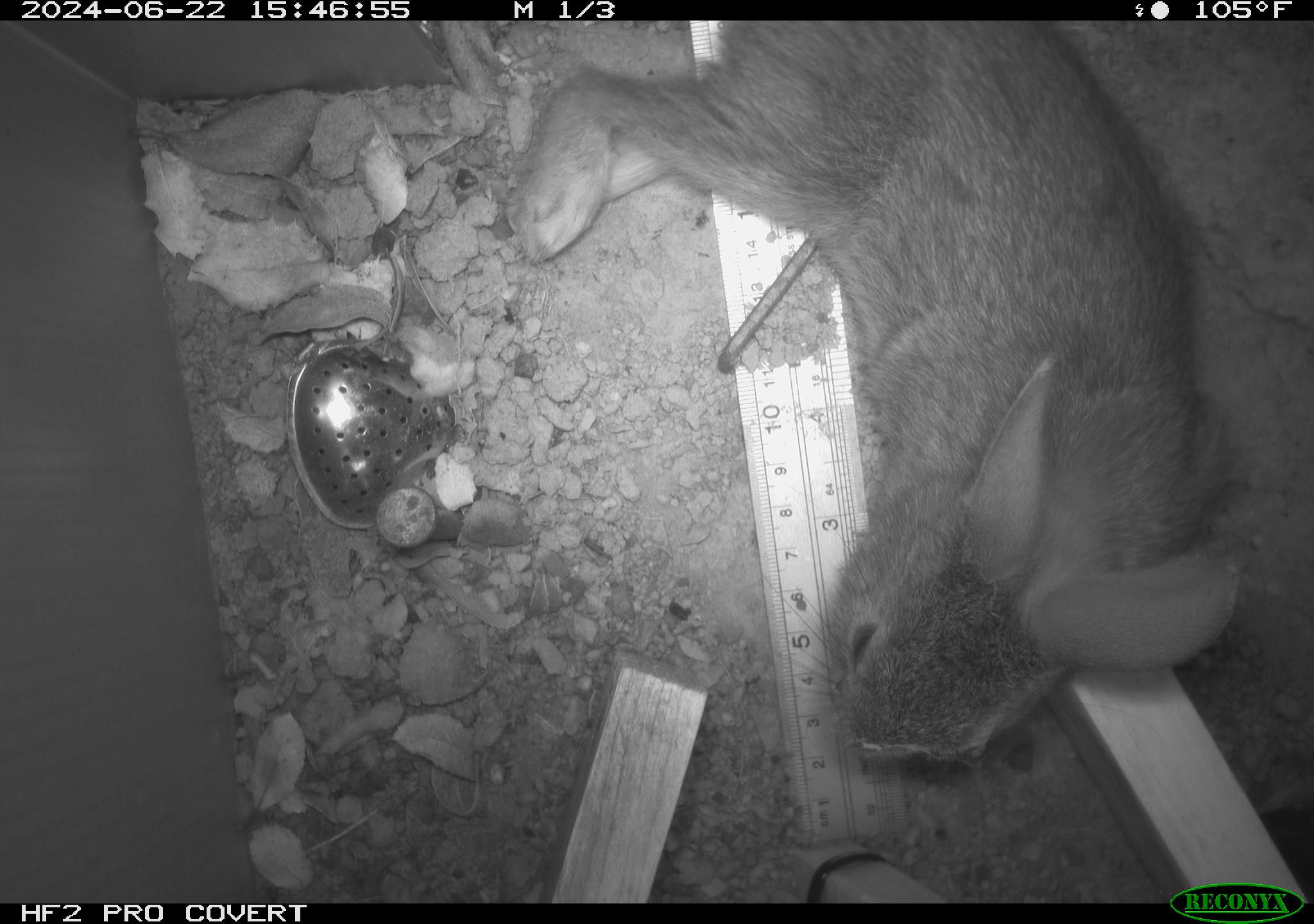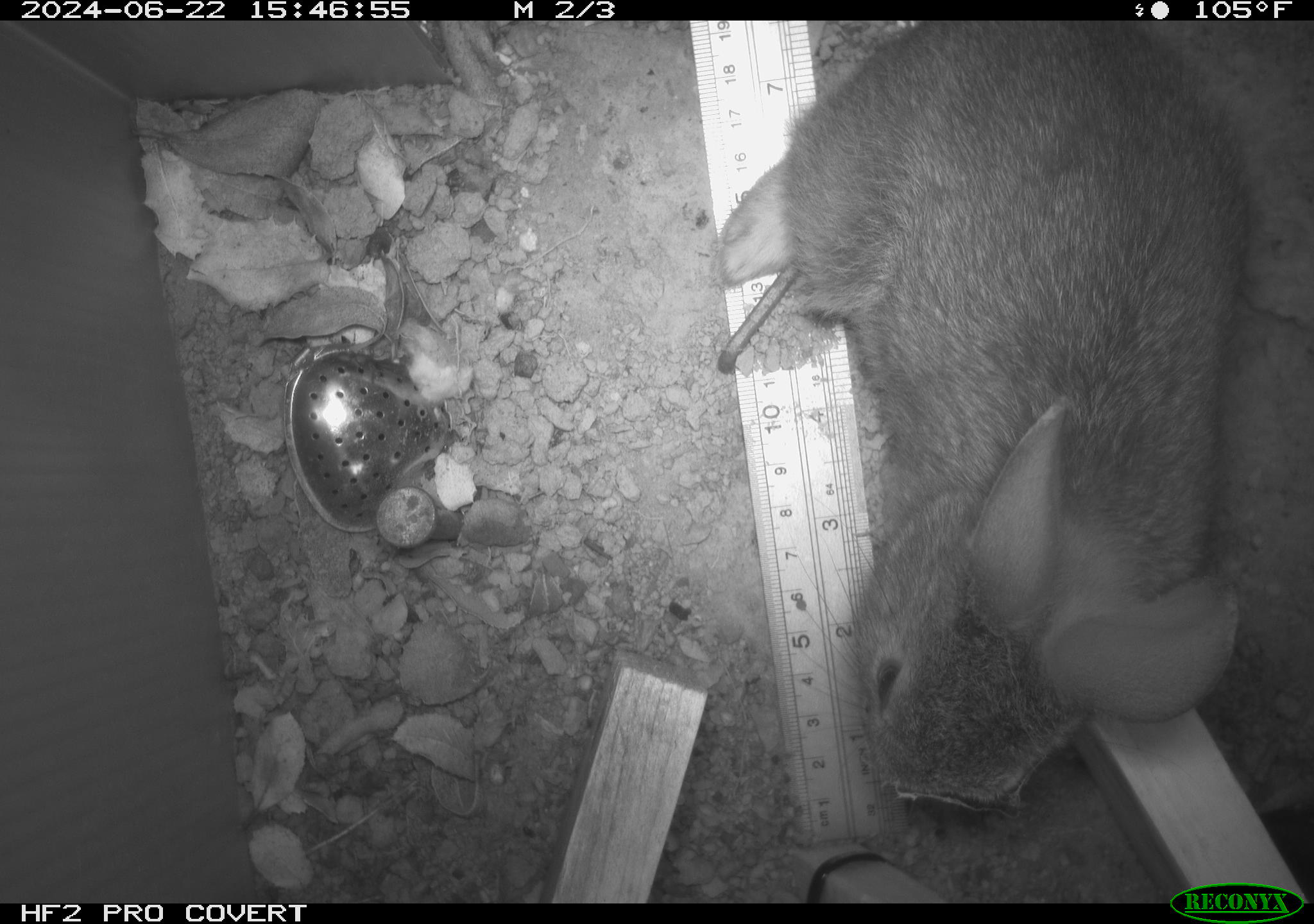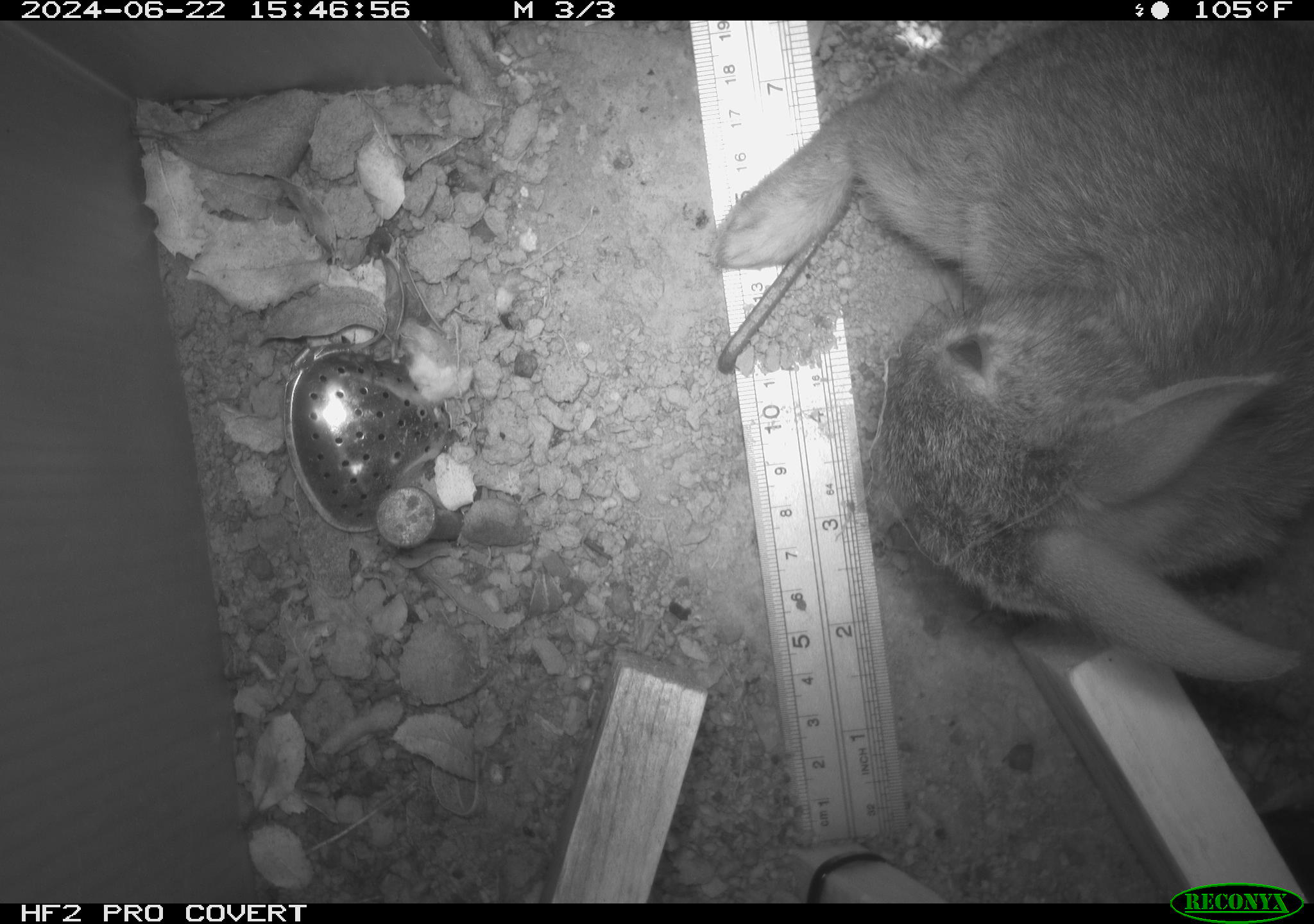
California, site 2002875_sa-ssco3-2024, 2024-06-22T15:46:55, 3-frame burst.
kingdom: Animalia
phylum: Chordata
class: Mammalia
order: Lagomorpha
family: Leporidae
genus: Sylvilagus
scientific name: Sylvilagus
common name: cottontail rabbits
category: sylvilagus species